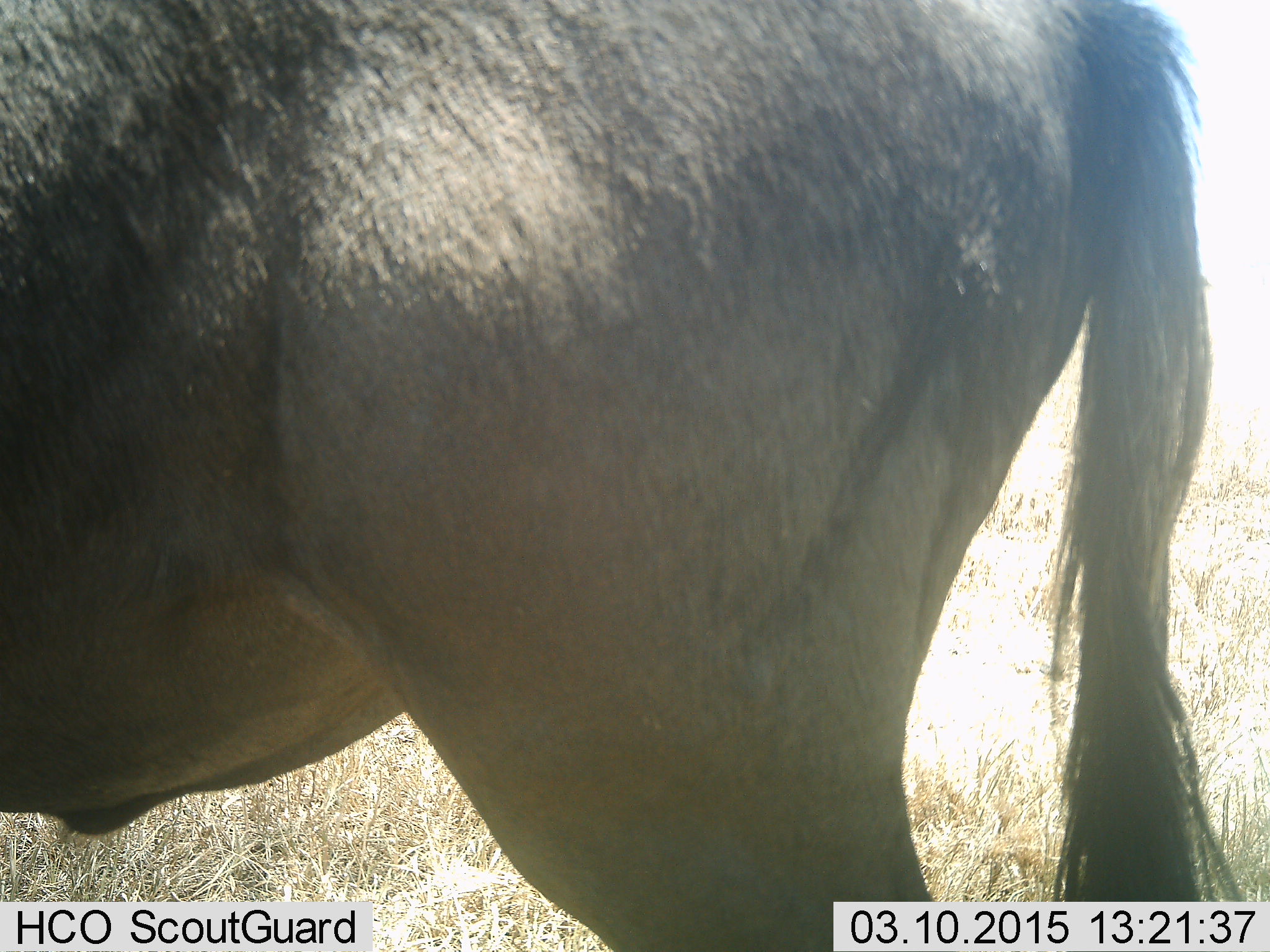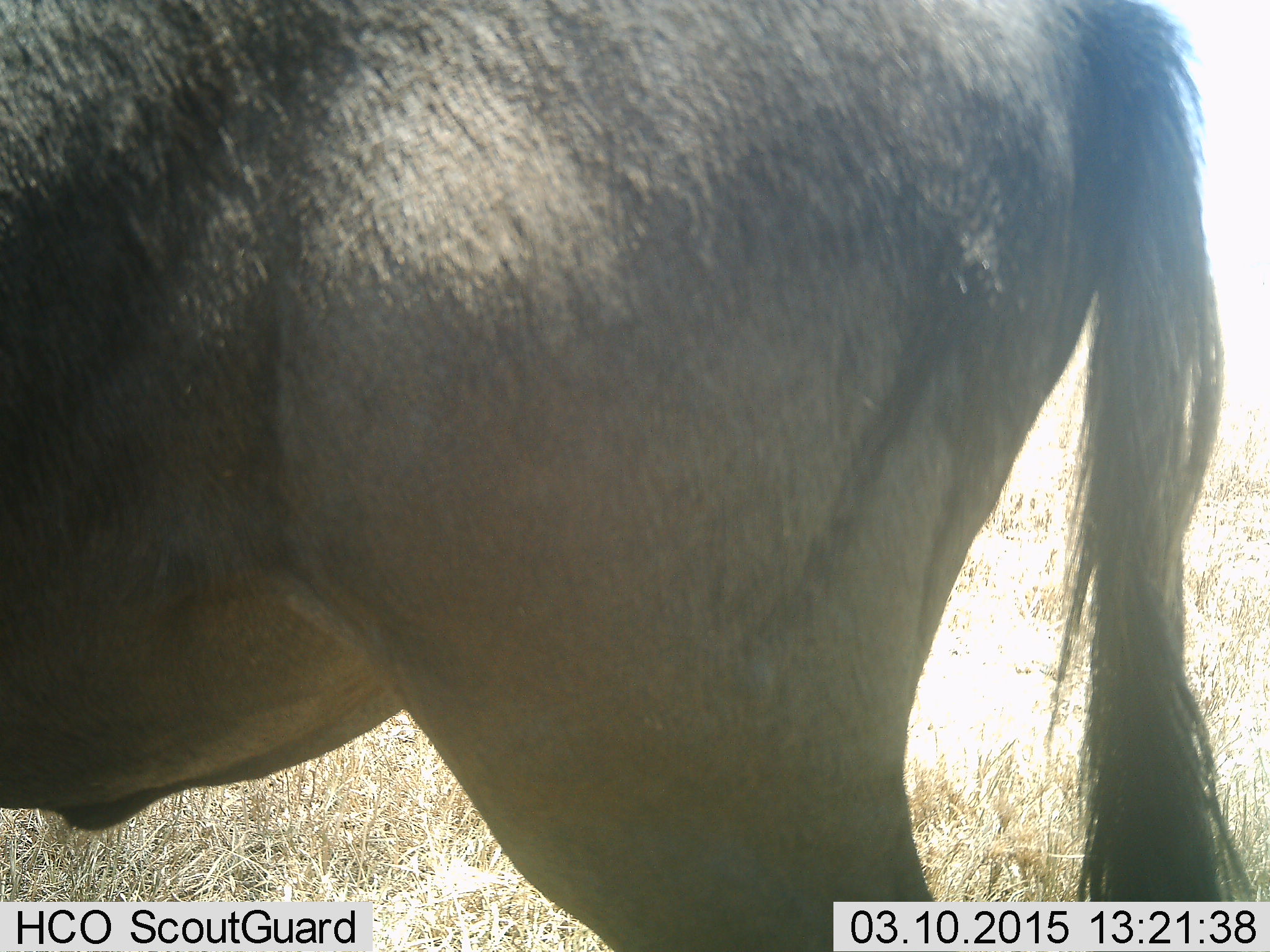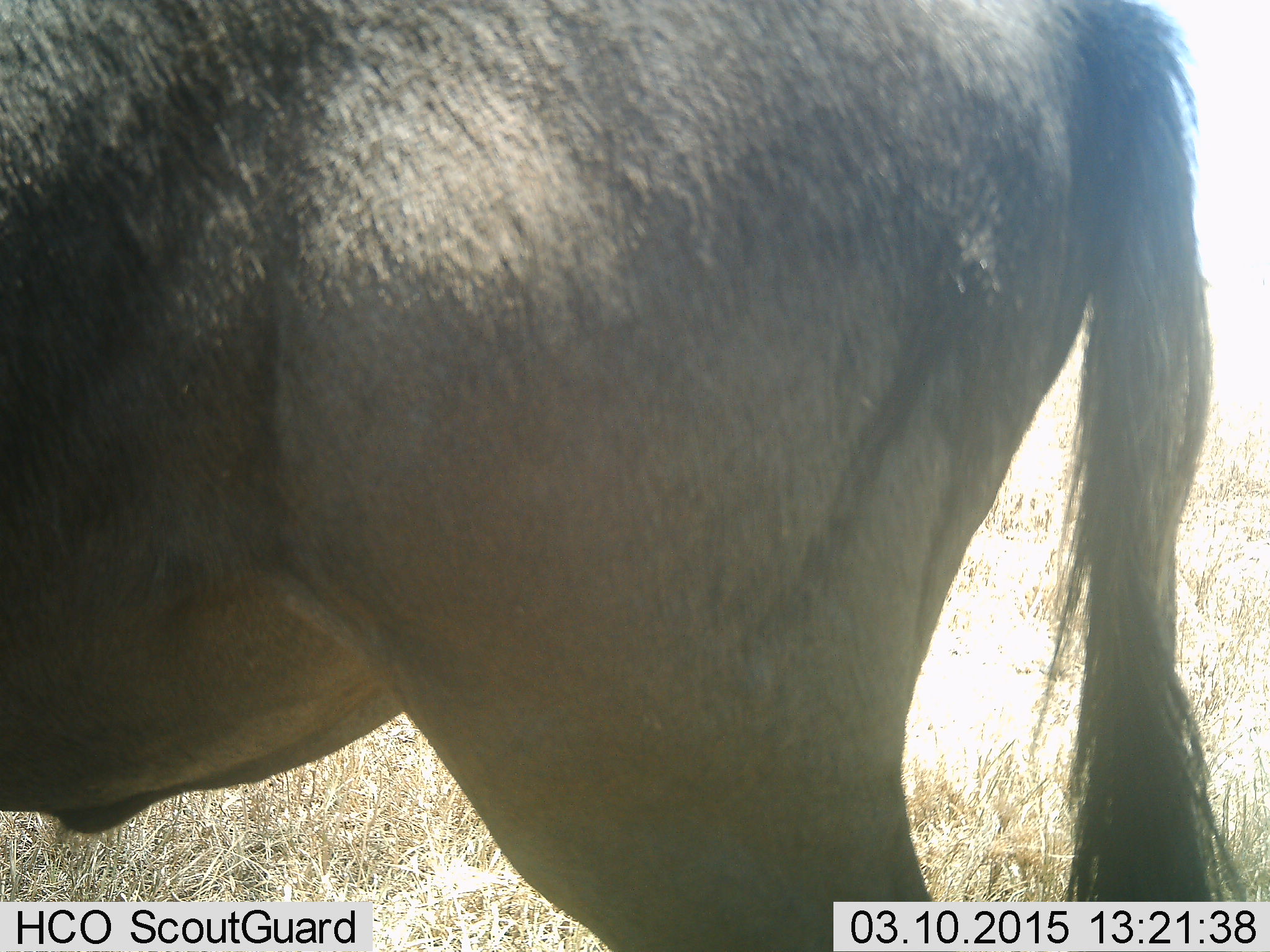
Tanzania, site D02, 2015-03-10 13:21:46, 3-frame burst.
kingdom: Animalia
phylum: Chordata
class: Mammalia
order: Artiodactyla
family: Bovidae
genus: Connochaetes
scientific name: Connochaetes taurinus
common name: blue wildebeest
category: wildebeest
Wildebeest (blue wildebeest) (Connochaetes taurinus), count 1. Behavior (volunteer vote fractions): standing 100%, resting 0%, moving 0%, interacting 0%. Young present (vote fraction): 0%. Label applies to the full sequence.